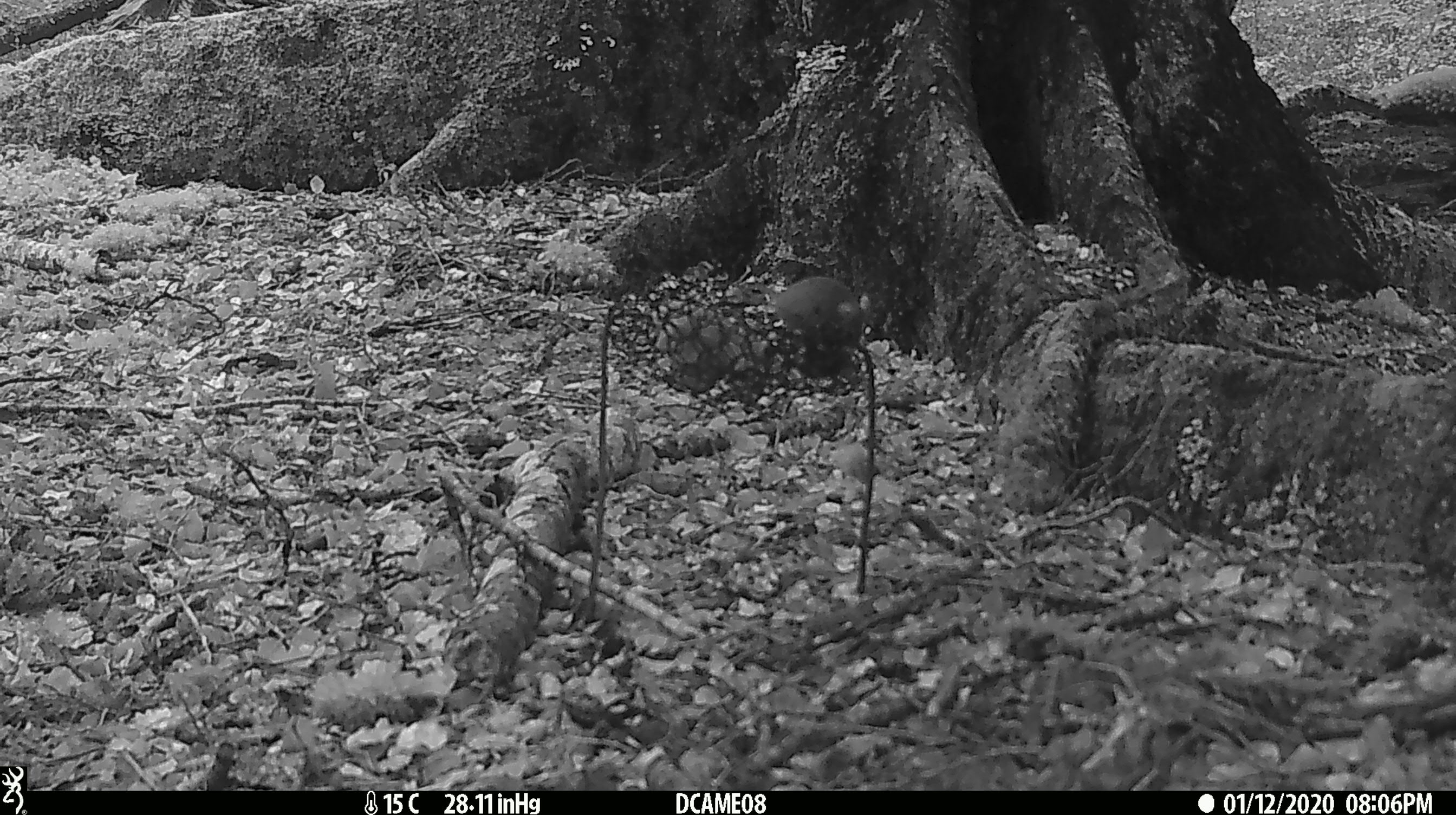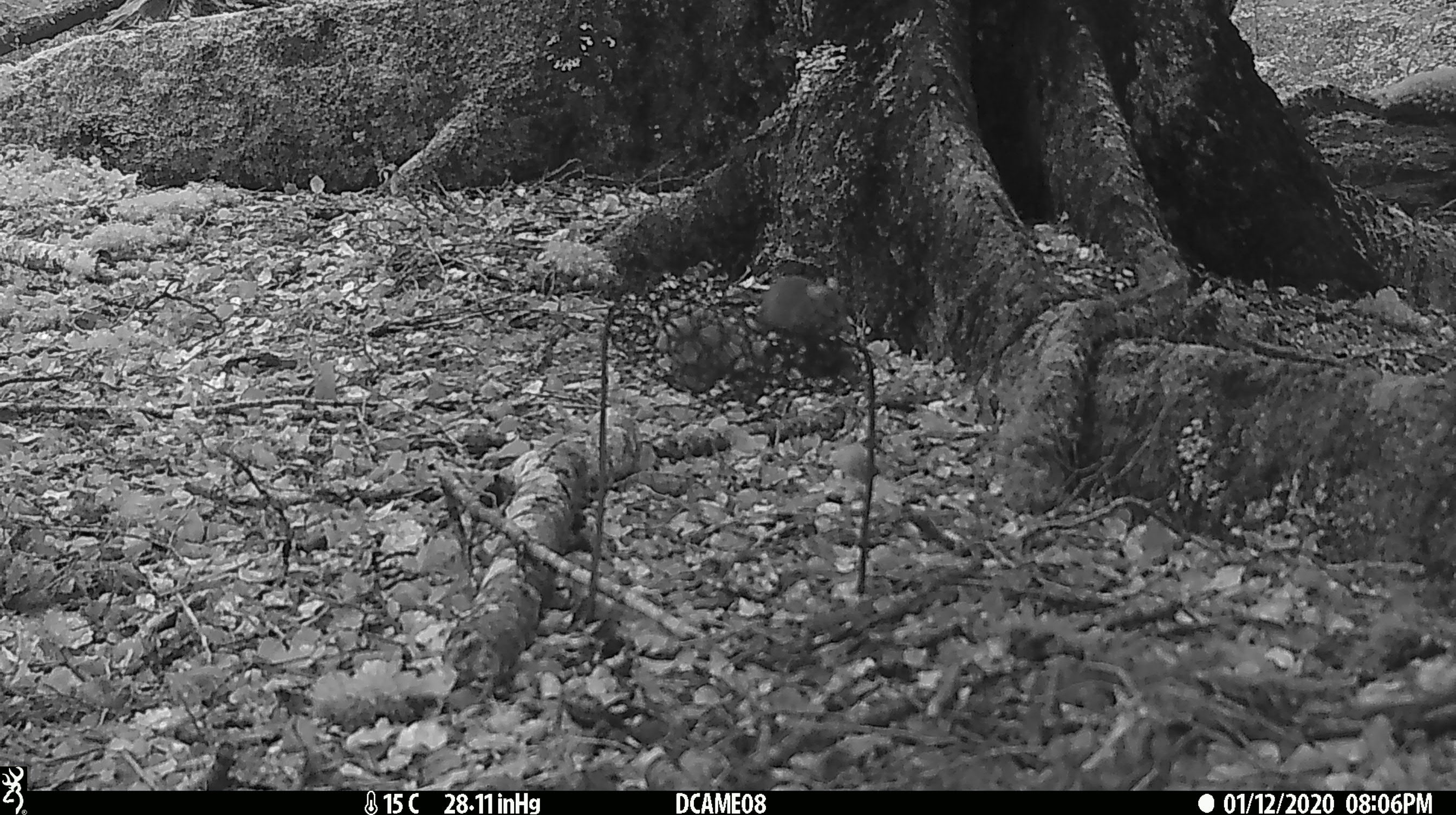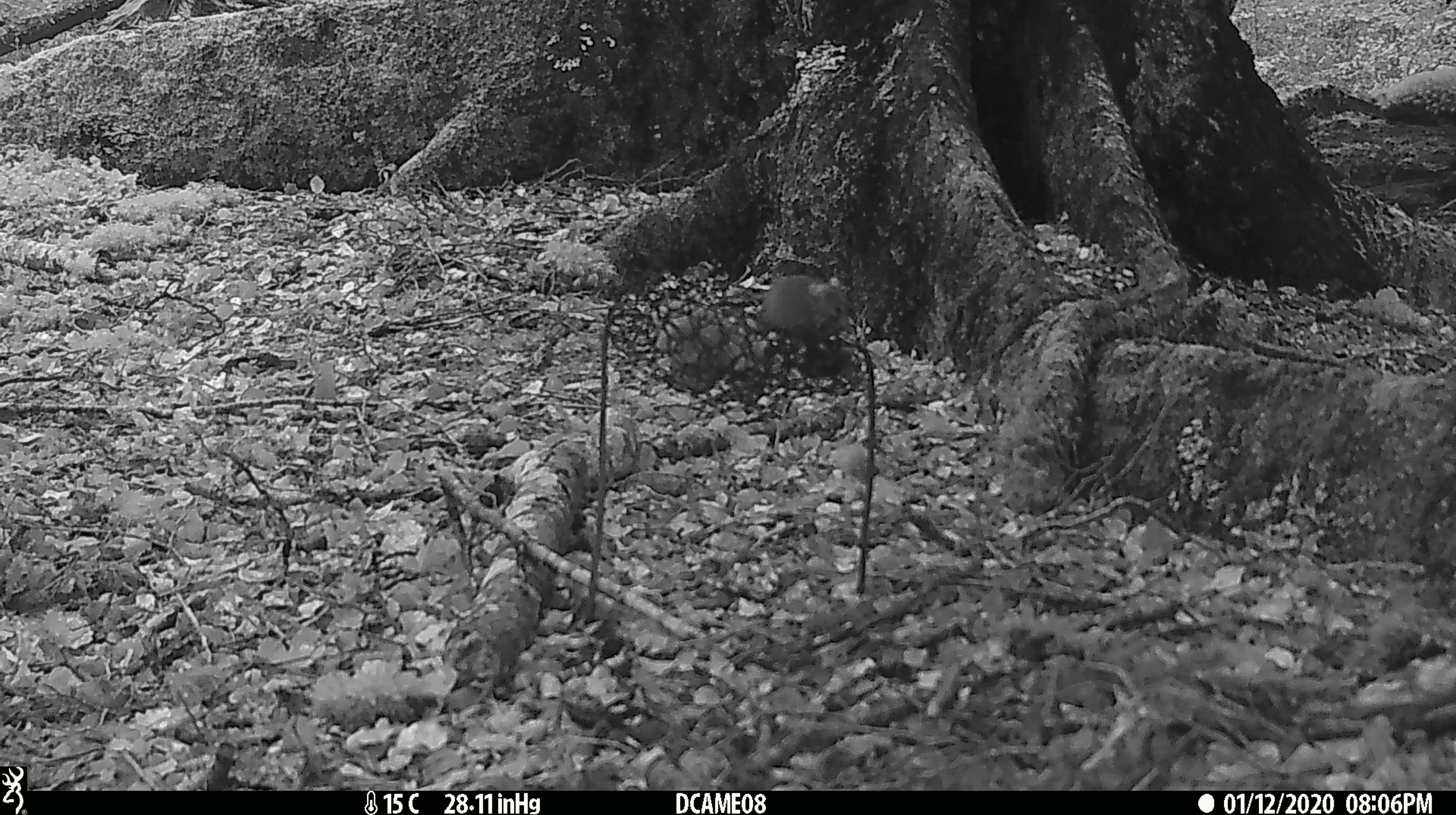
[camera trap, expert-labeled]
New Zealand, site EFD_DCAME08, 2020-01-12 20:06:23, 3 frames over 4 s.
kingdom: Animalia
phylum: Chordata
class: Mammalia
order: Rodentia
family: Muridae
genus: Mus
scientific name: Mus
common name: mouse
Mouse (Mus).